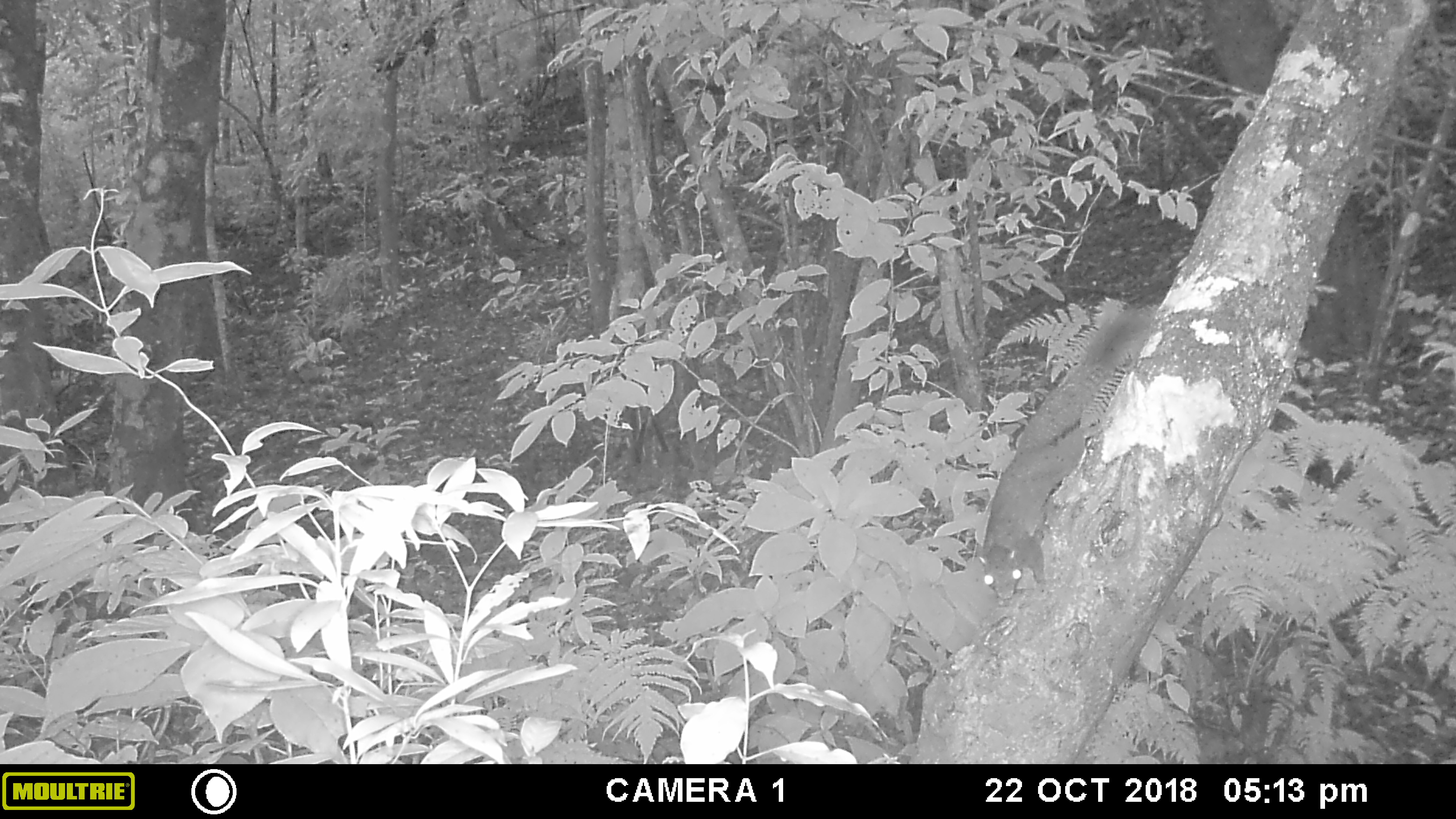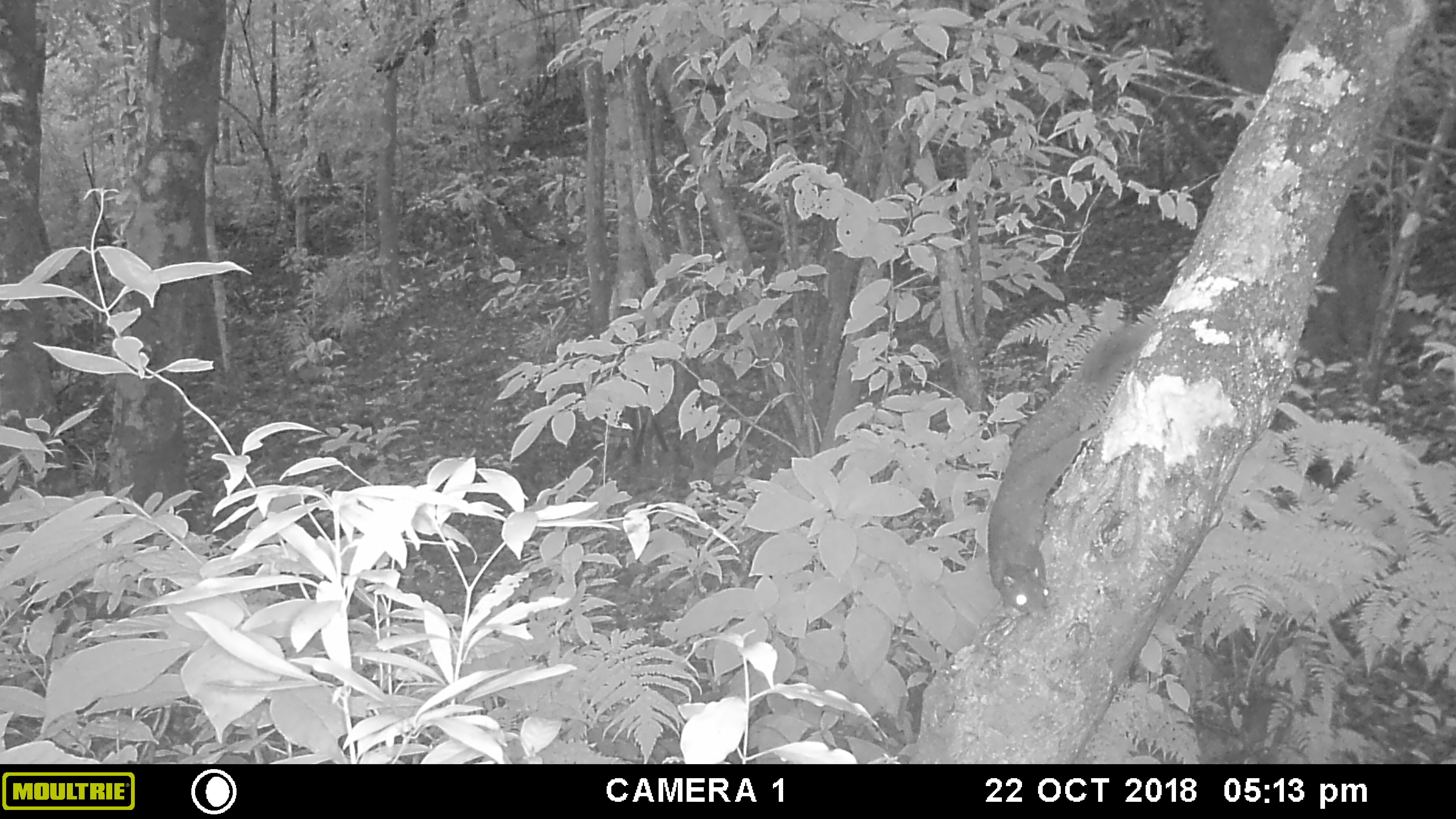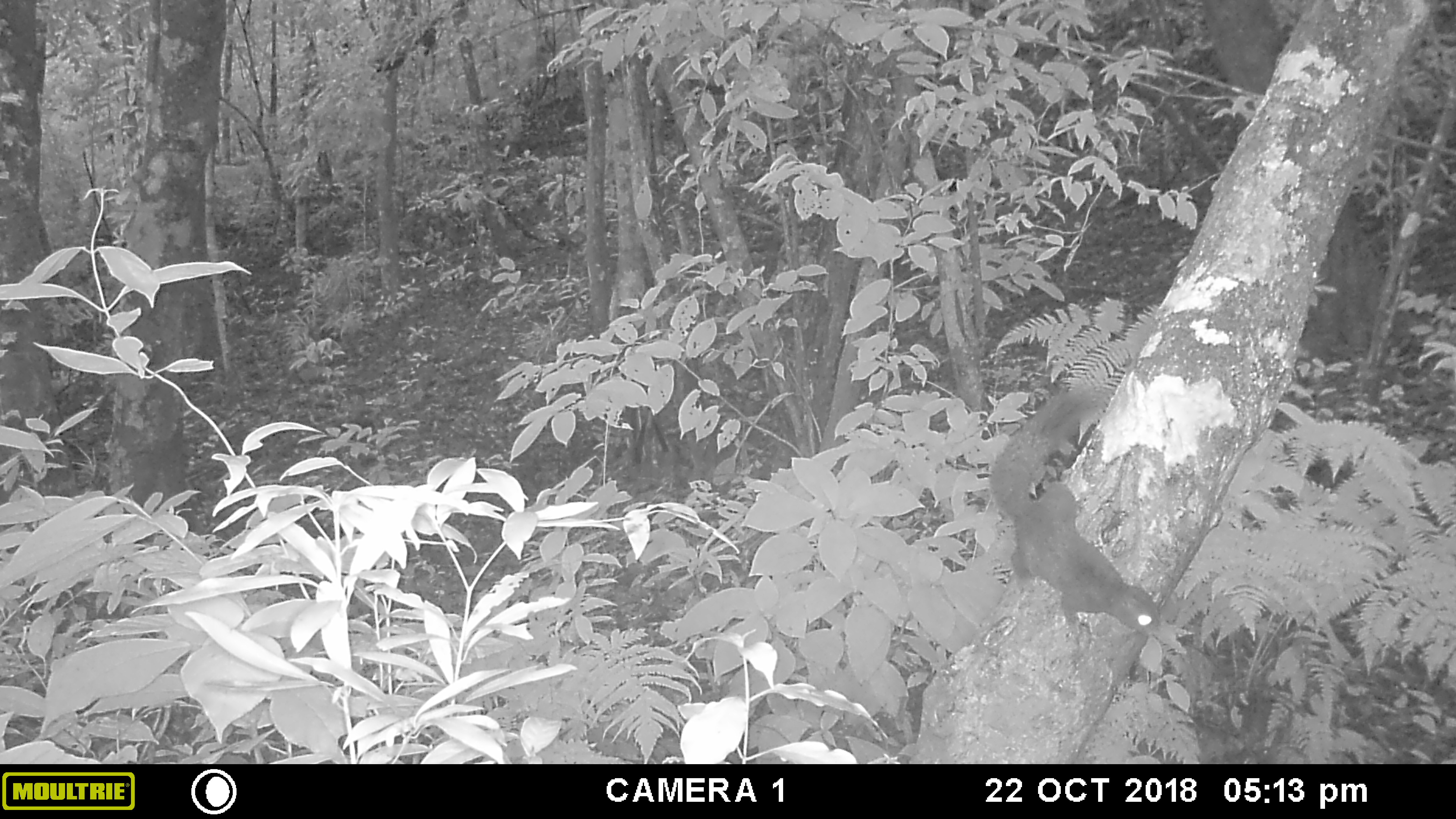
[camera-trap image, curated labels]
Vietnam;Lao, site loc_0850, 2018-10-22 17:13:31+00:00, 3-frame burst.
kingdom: Animalia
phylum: Chordata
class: Mammalia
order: Rodentia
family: Sciuridae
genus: Sciurus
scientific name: Sciurus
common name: squirrel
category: unidentified squirrel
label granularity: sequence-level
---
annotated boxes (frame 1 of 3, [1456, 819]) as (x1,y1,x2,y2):
unidentified squirrel: (978,304,1155,601)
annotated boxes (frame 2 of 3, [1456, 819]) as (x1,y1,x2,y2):
unidentified squirrel: (987,316,1160,618)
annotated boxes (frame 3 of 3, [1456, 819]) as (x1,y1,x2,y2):
unidentified squirrel: (988,386,1162,637)